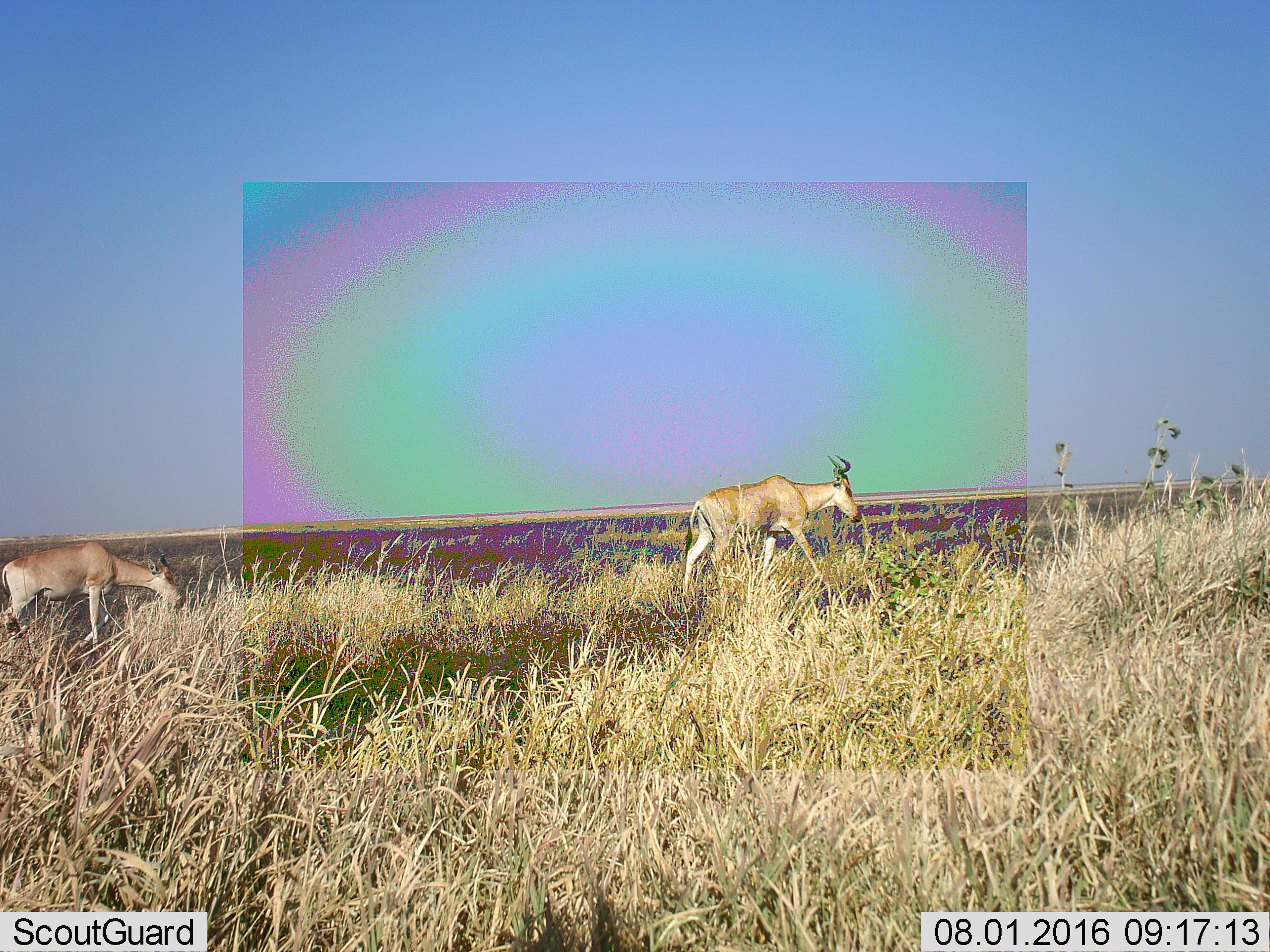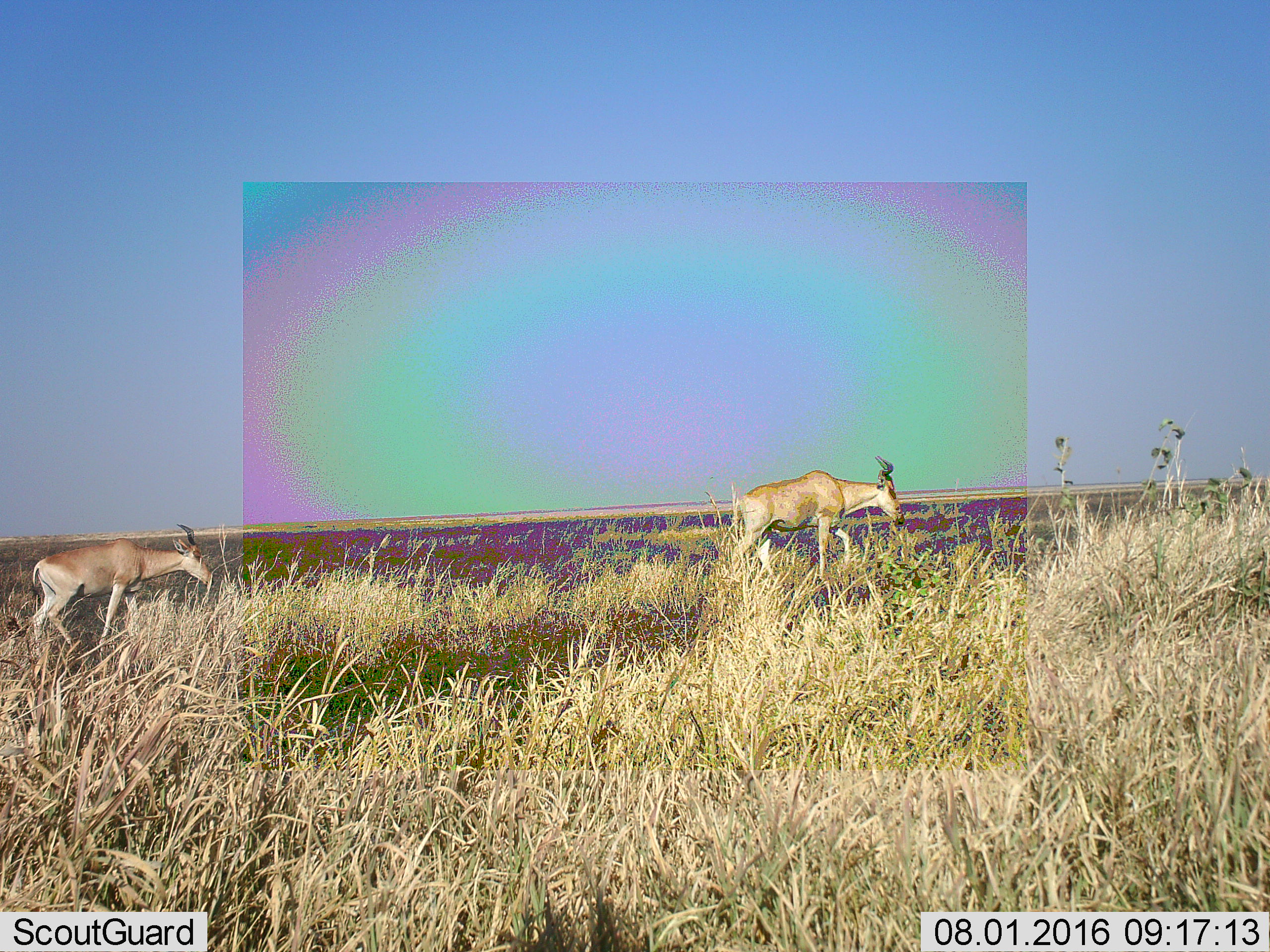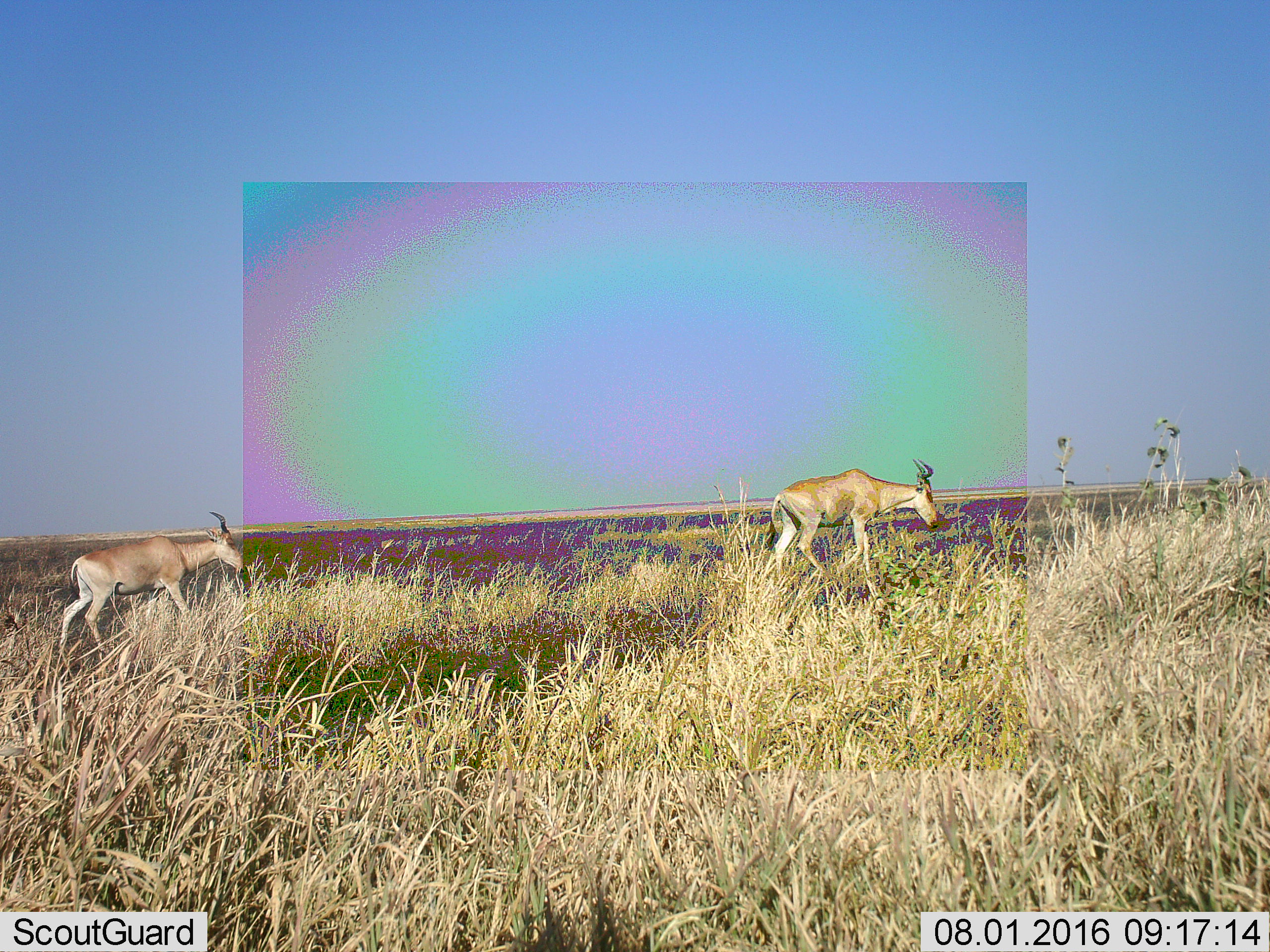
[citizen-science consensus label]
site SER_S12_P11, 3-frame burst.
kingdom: Animalia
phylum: Chordata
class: Mammalia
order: Artiodactyla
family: Bovidae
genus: Alcelaphus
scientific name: Alcelaphus buselaphus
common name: hartebeest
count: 2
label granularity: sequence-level